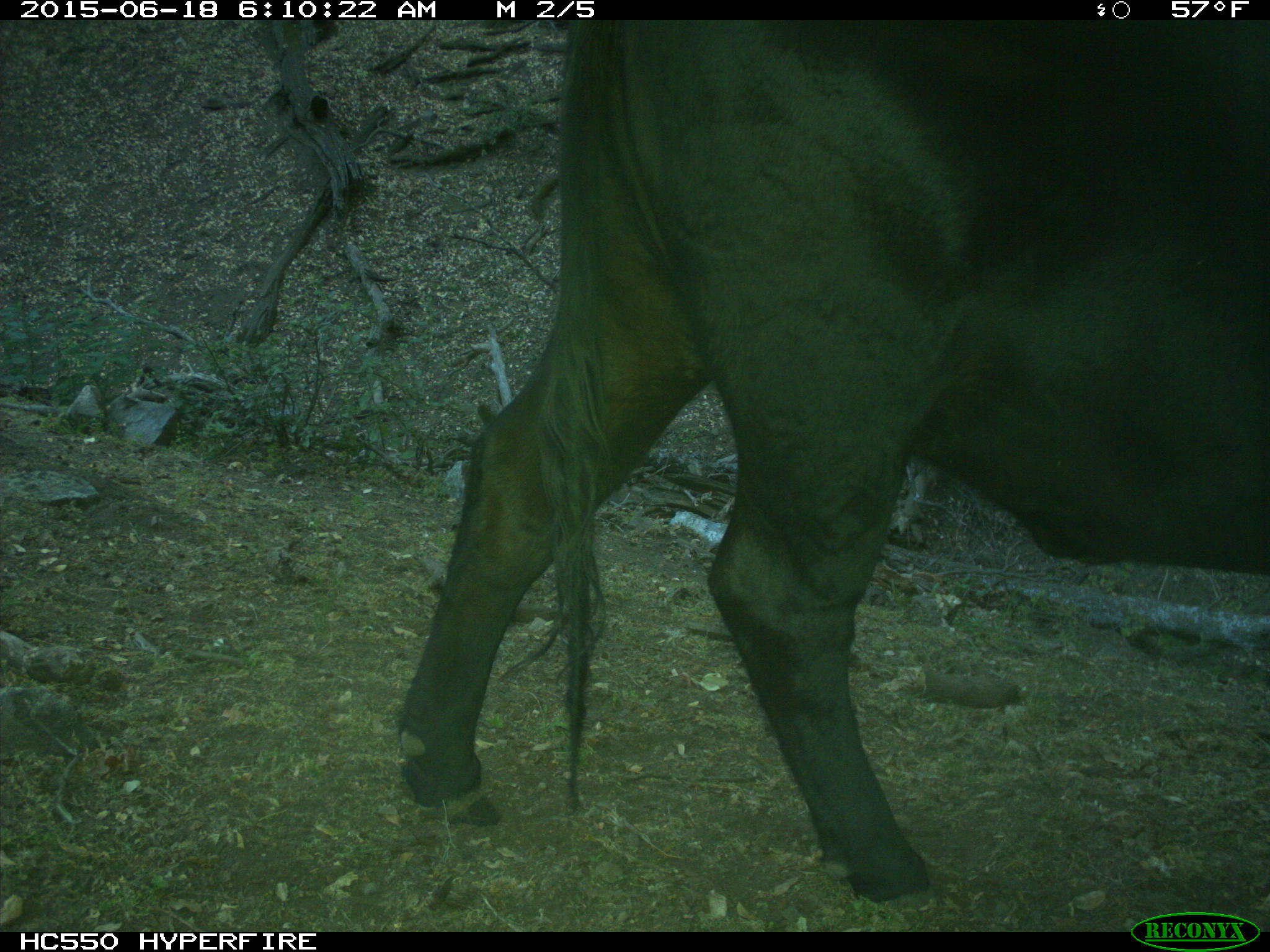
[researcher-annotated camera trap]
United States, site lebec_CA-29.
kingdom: Animalia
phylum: Chordata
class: Mammalia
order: Artiodactyla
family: Bovidae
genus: Bos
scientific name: Bos taurus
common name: domestic cow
Bos taurus (domestic cow).